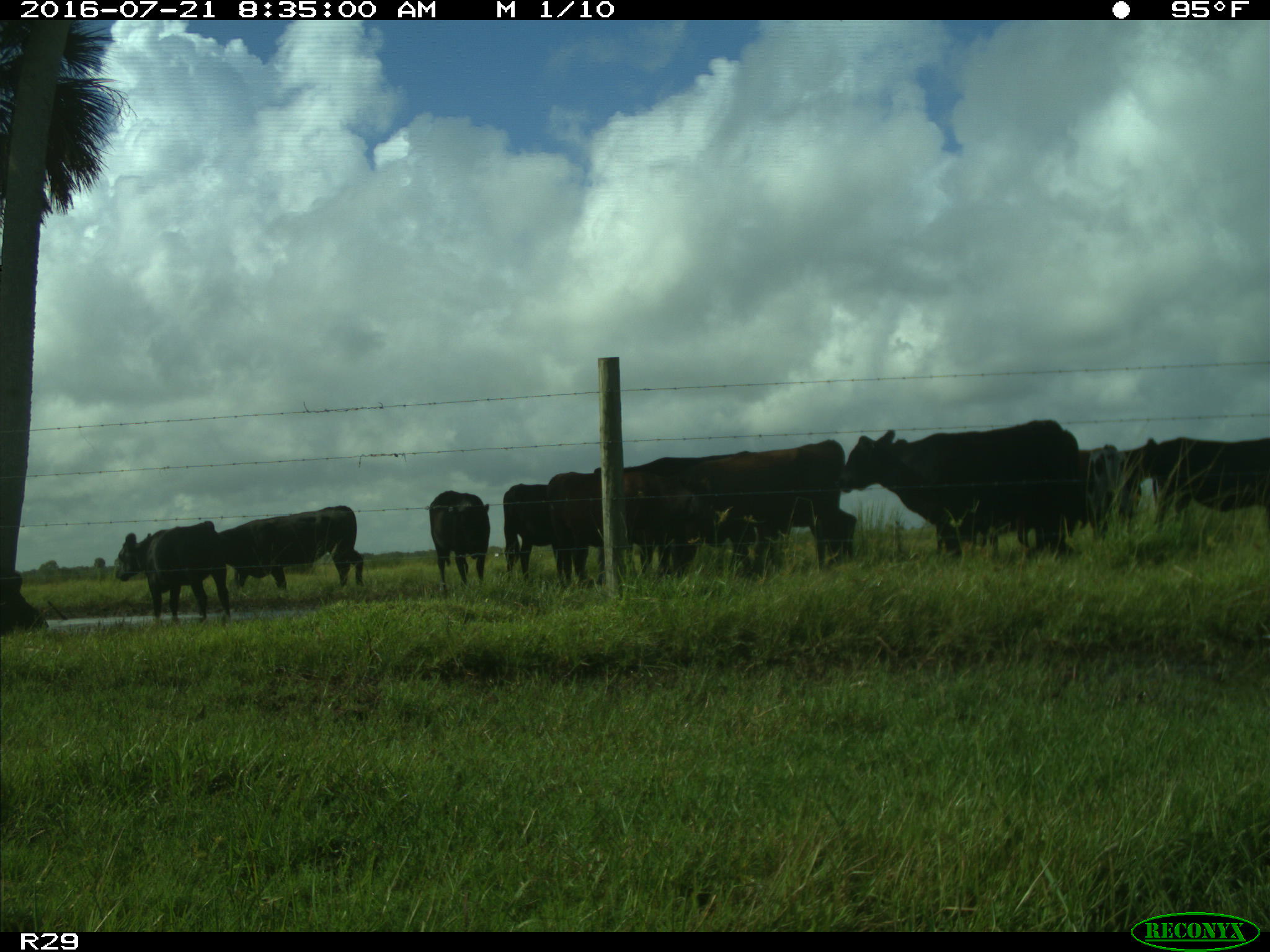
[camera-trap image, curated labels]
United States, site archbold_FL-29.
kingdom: Animalia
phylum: Chordata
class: Mammalia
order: Artiodactyla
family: Bovidae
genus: Bos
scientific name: Bos taurus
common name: domestic cow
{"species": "Bos taurus (domestic cow)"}